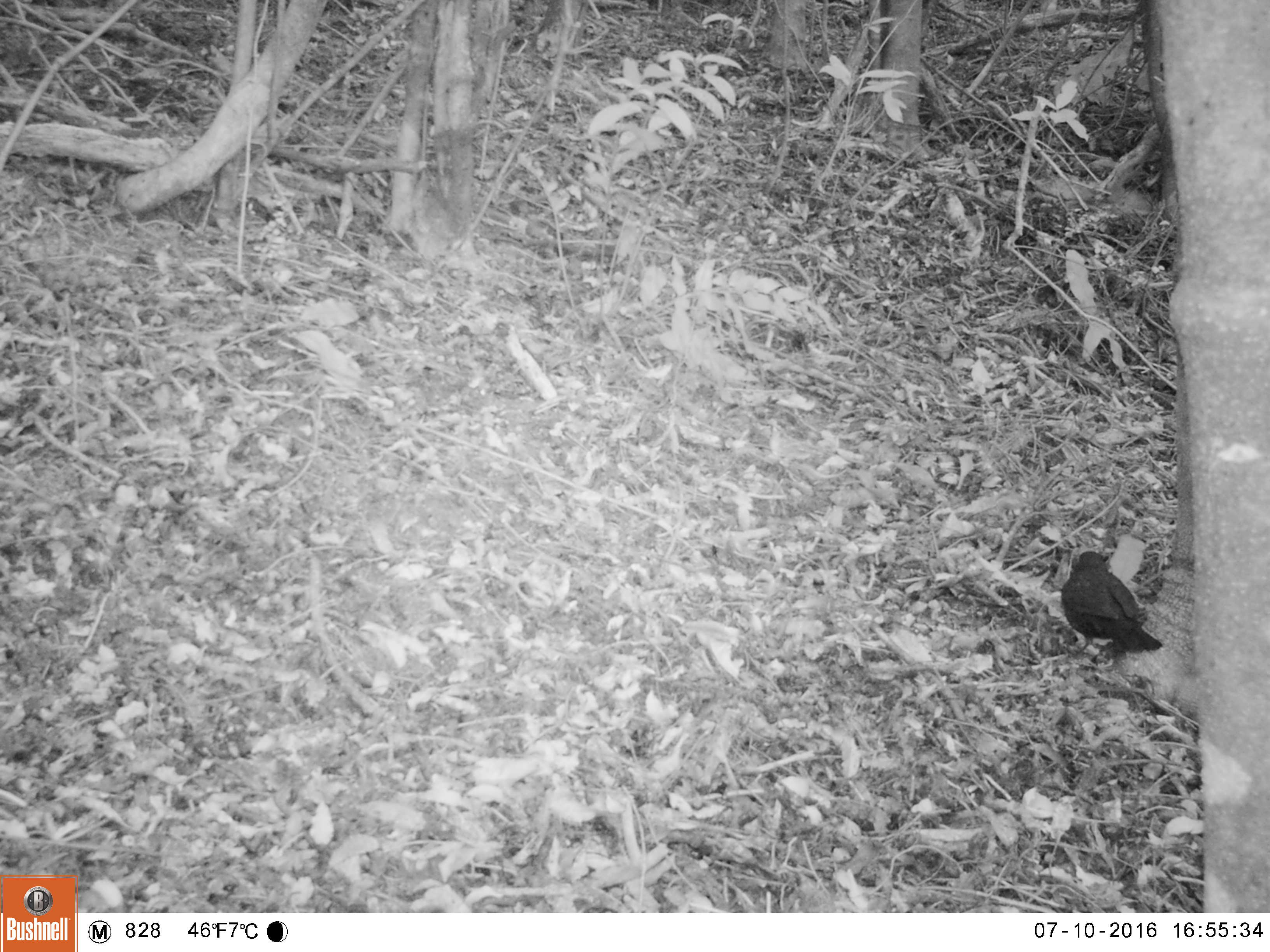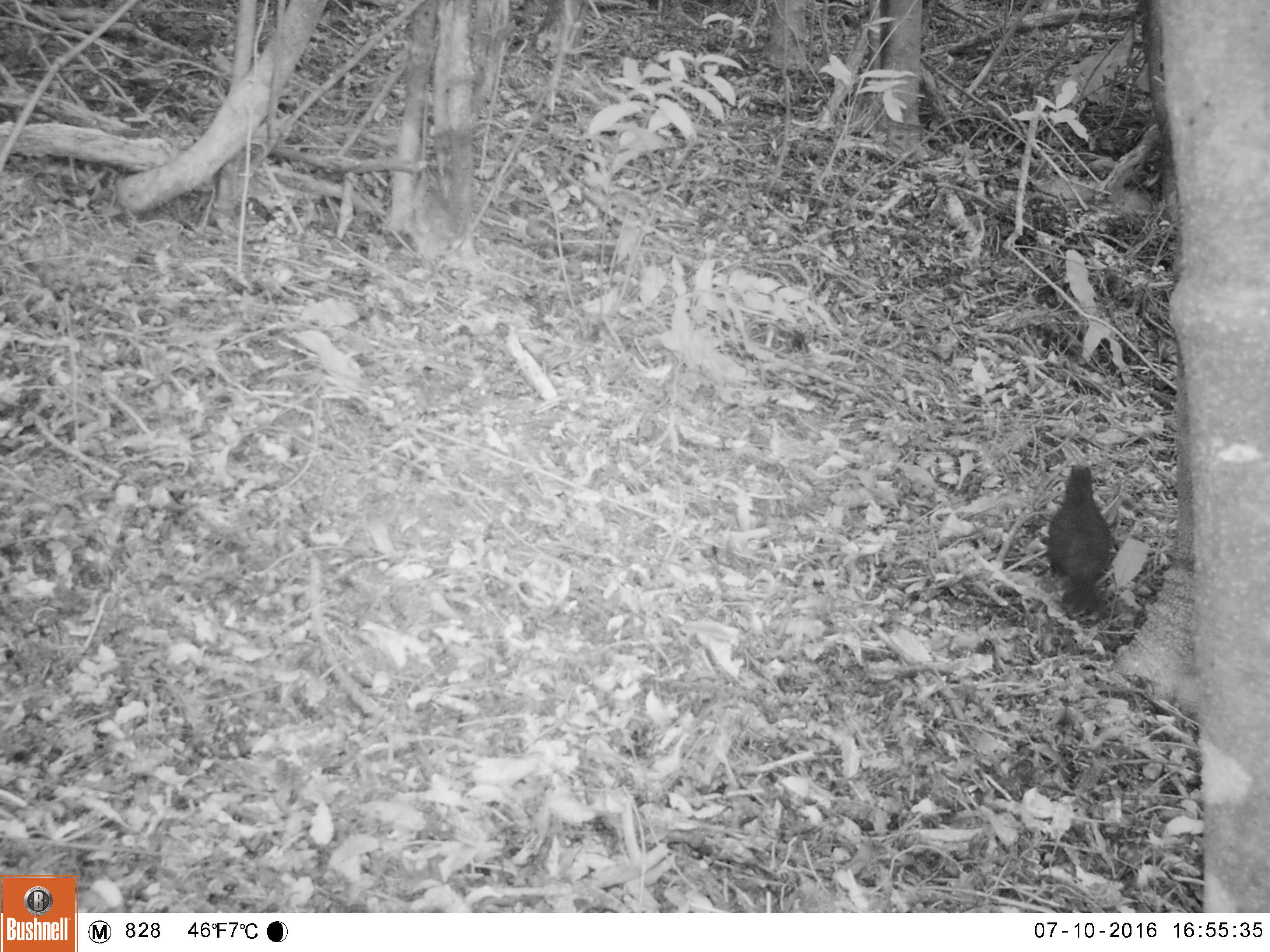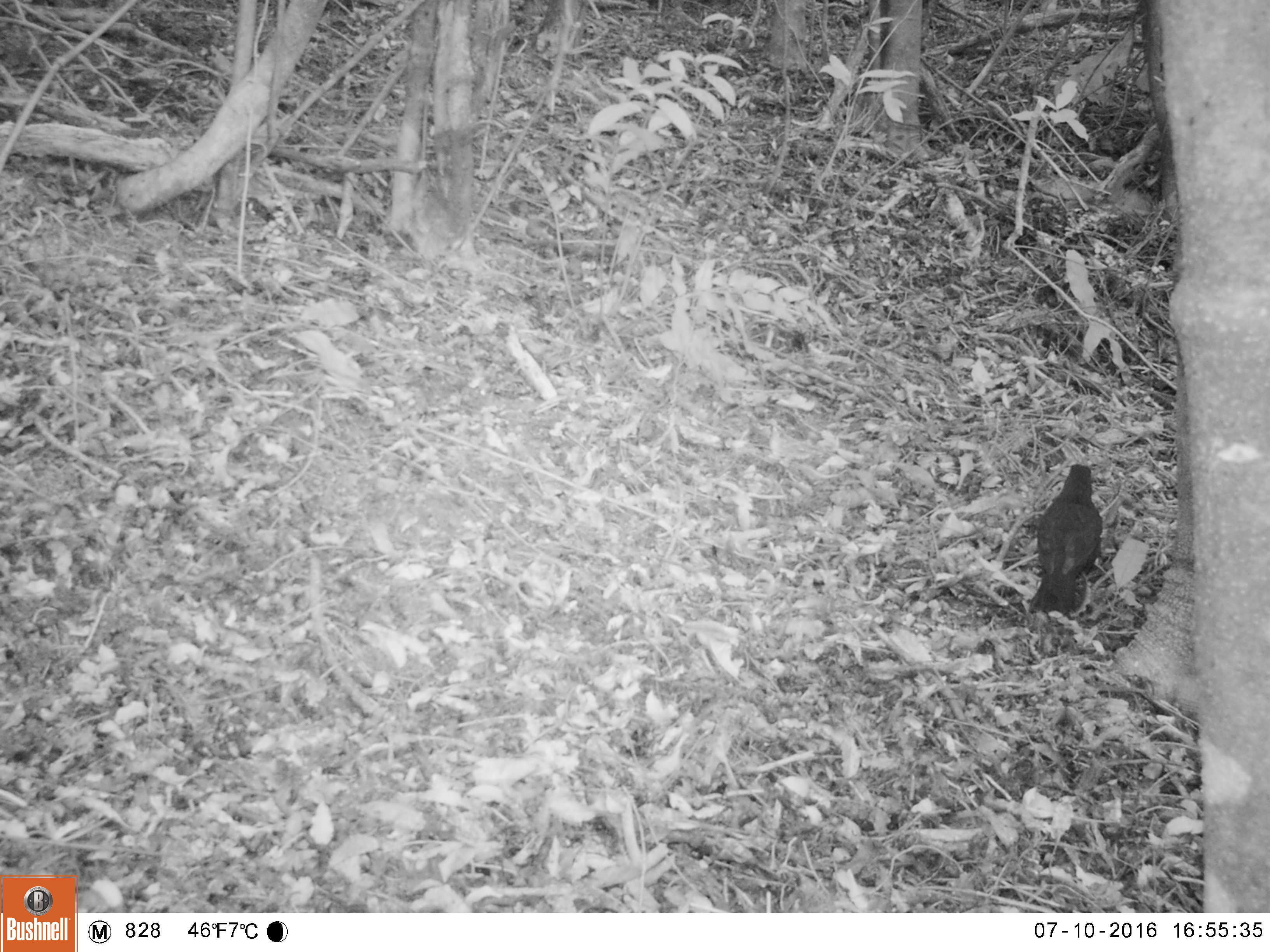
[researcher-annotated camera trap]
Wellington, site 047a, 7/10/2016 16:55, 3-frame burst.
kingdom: Animalia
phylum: Chordata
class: Aves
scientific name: Aves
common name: bird